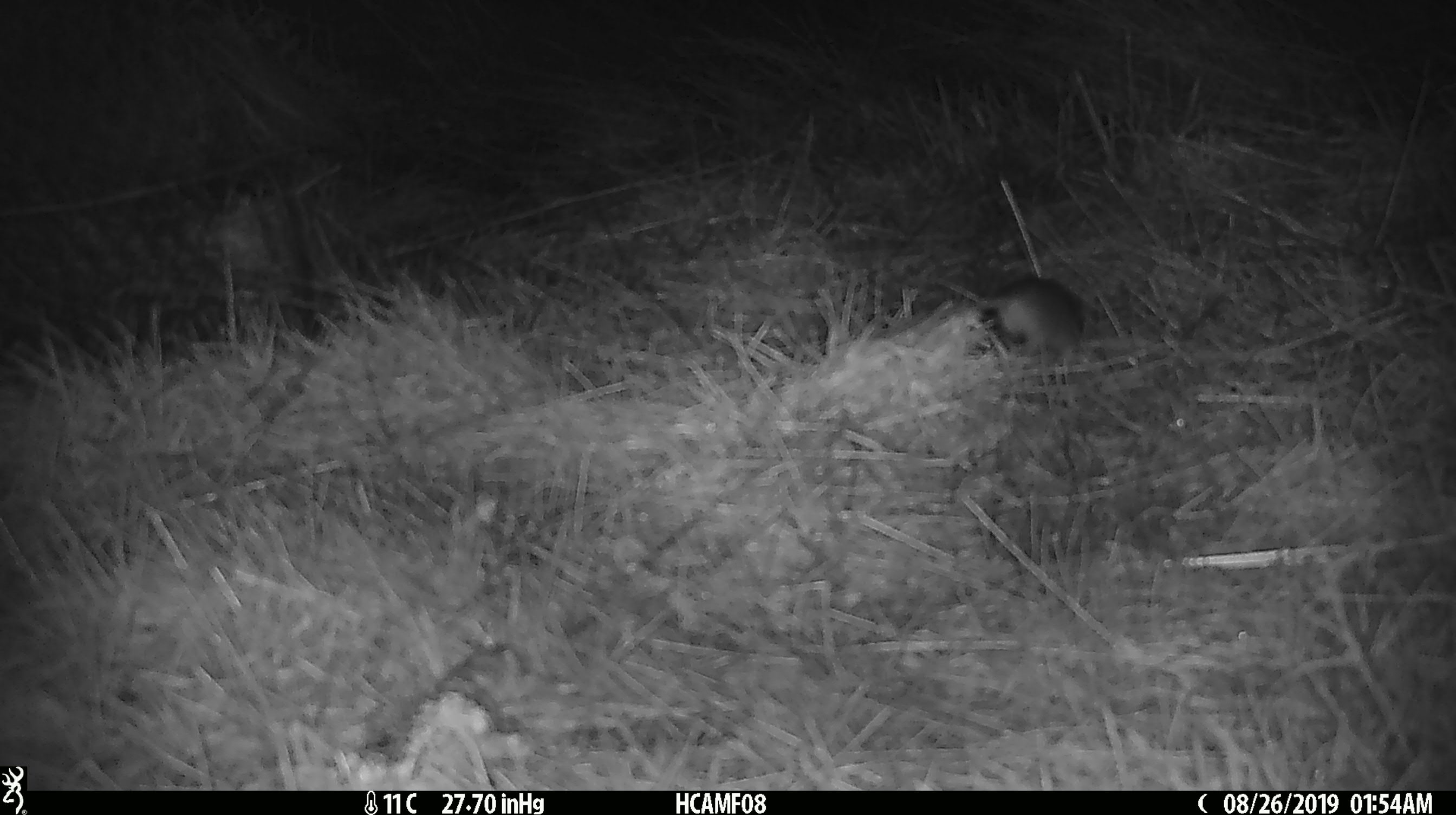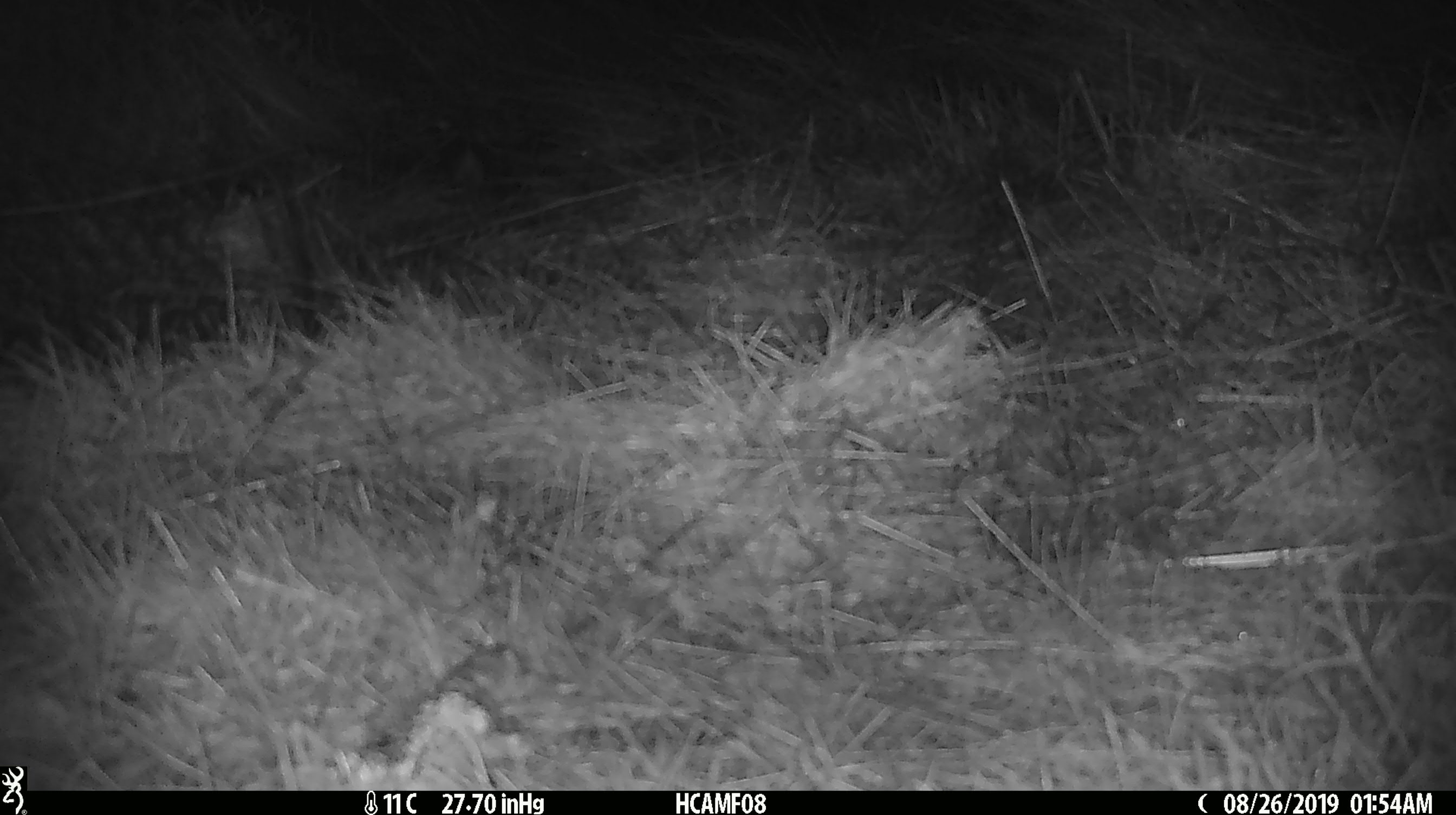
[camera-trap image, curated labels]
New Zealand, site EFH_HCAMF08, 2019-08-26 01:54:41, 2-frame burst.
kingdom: Animalia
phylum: Chordata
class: Mammalia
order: Rodentia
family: Muridae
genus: Mus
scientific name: Mus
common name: mouse